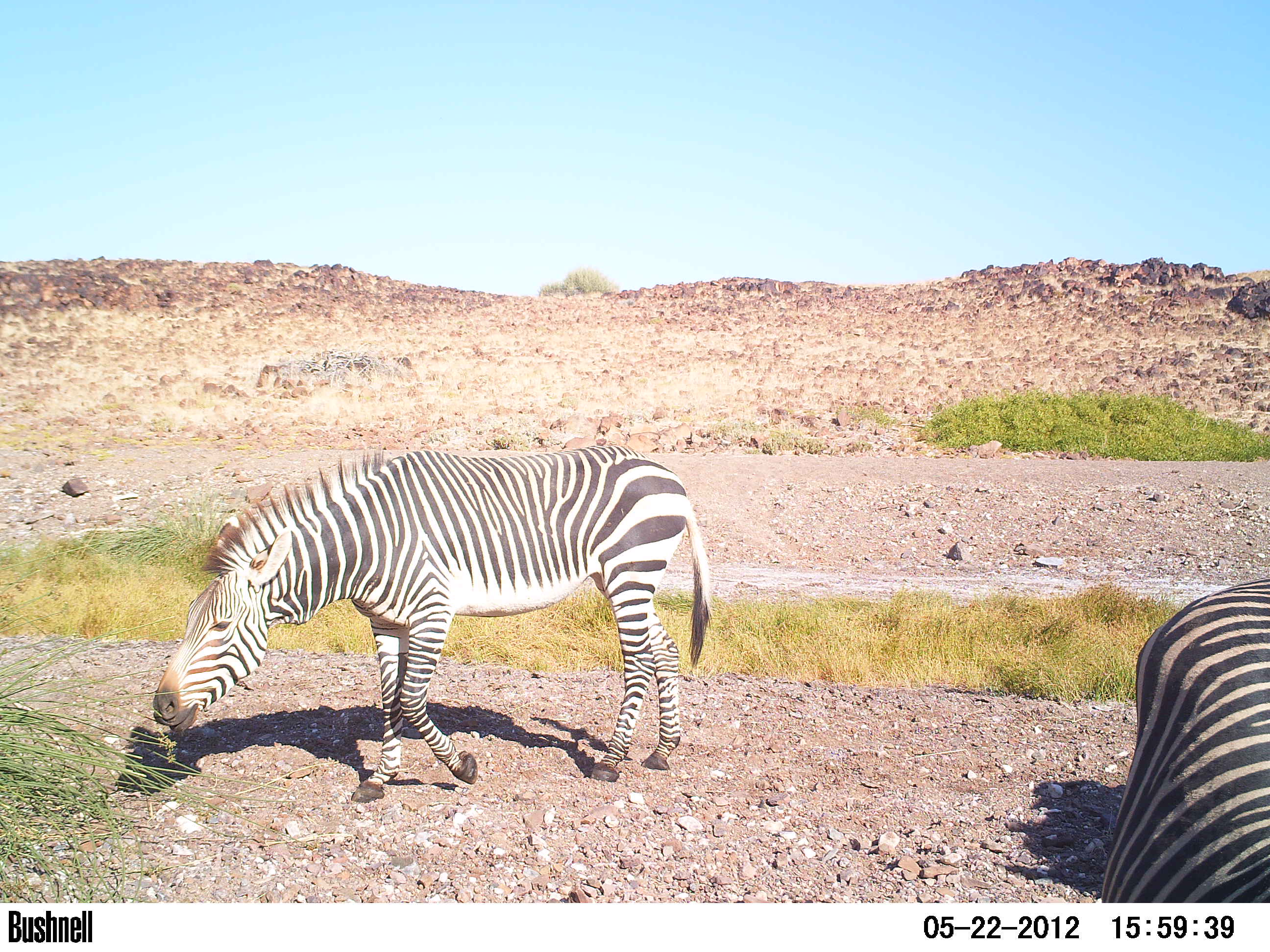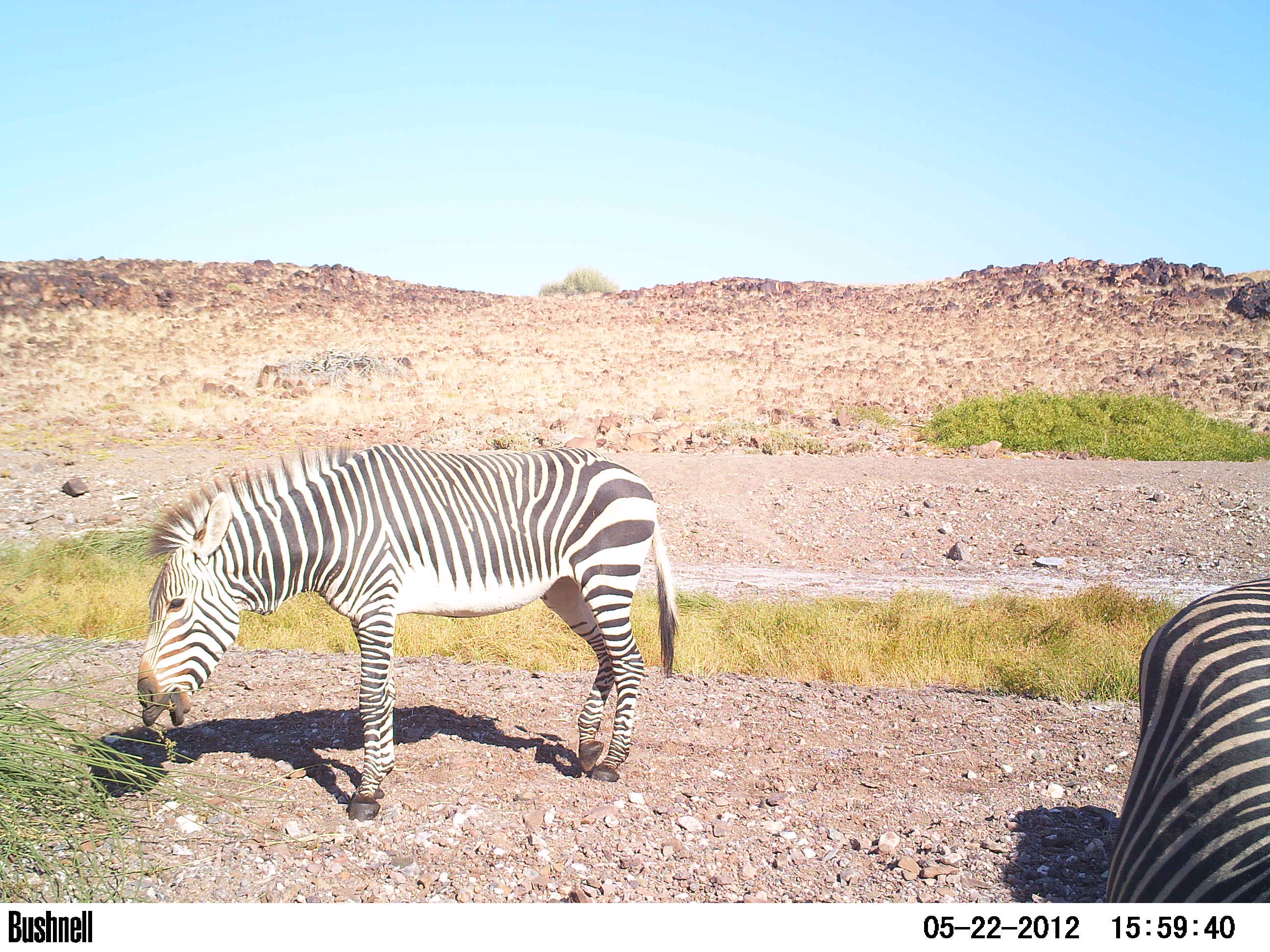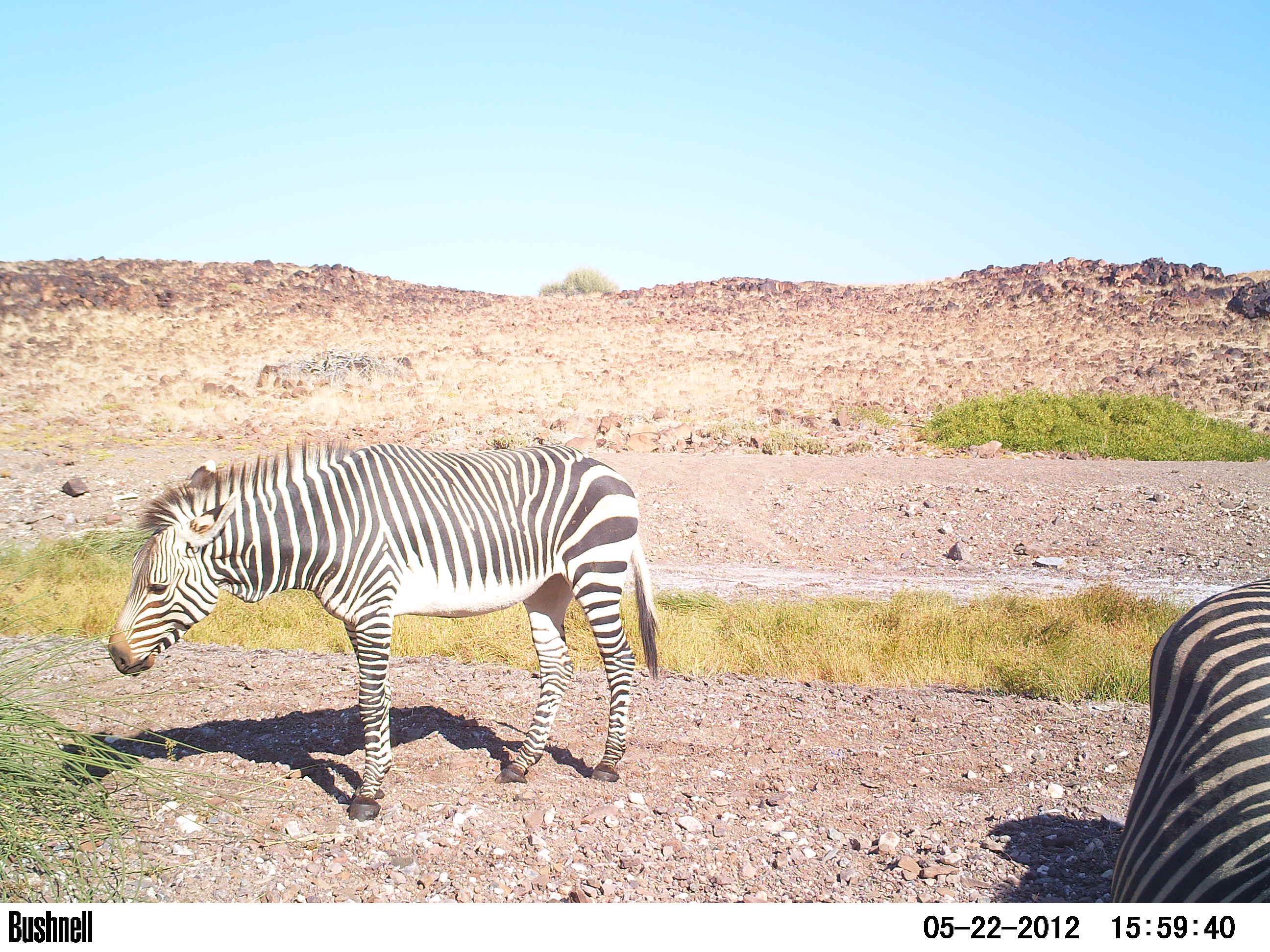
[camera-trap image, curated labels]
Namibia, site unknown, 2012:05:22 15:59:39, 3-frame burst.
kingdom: Animalia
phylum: Chordata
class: Mammalia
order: Perissodactyla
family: Equidae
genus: Equus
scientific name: Equus zebra hartmannae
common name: hartmann's mountain zebra